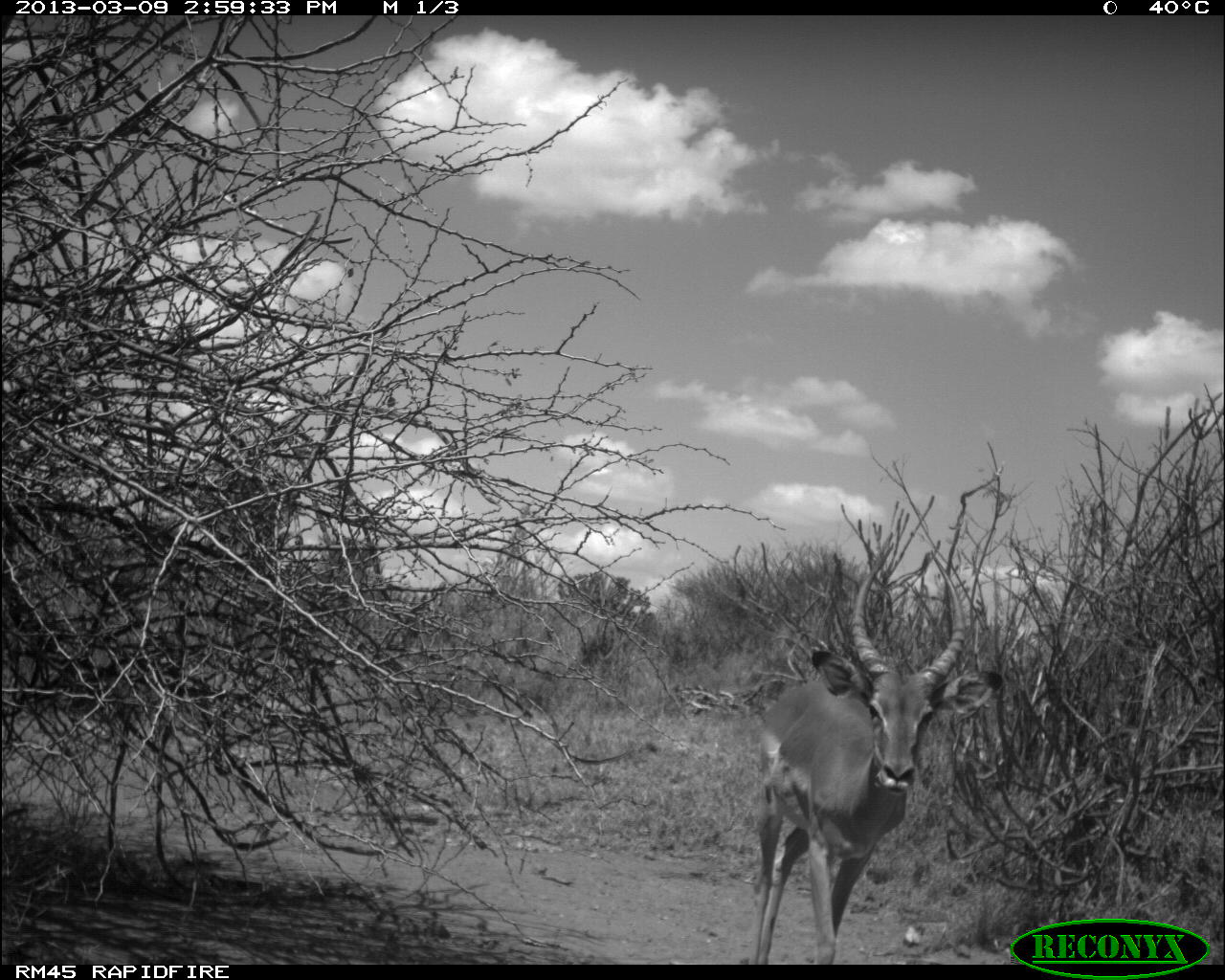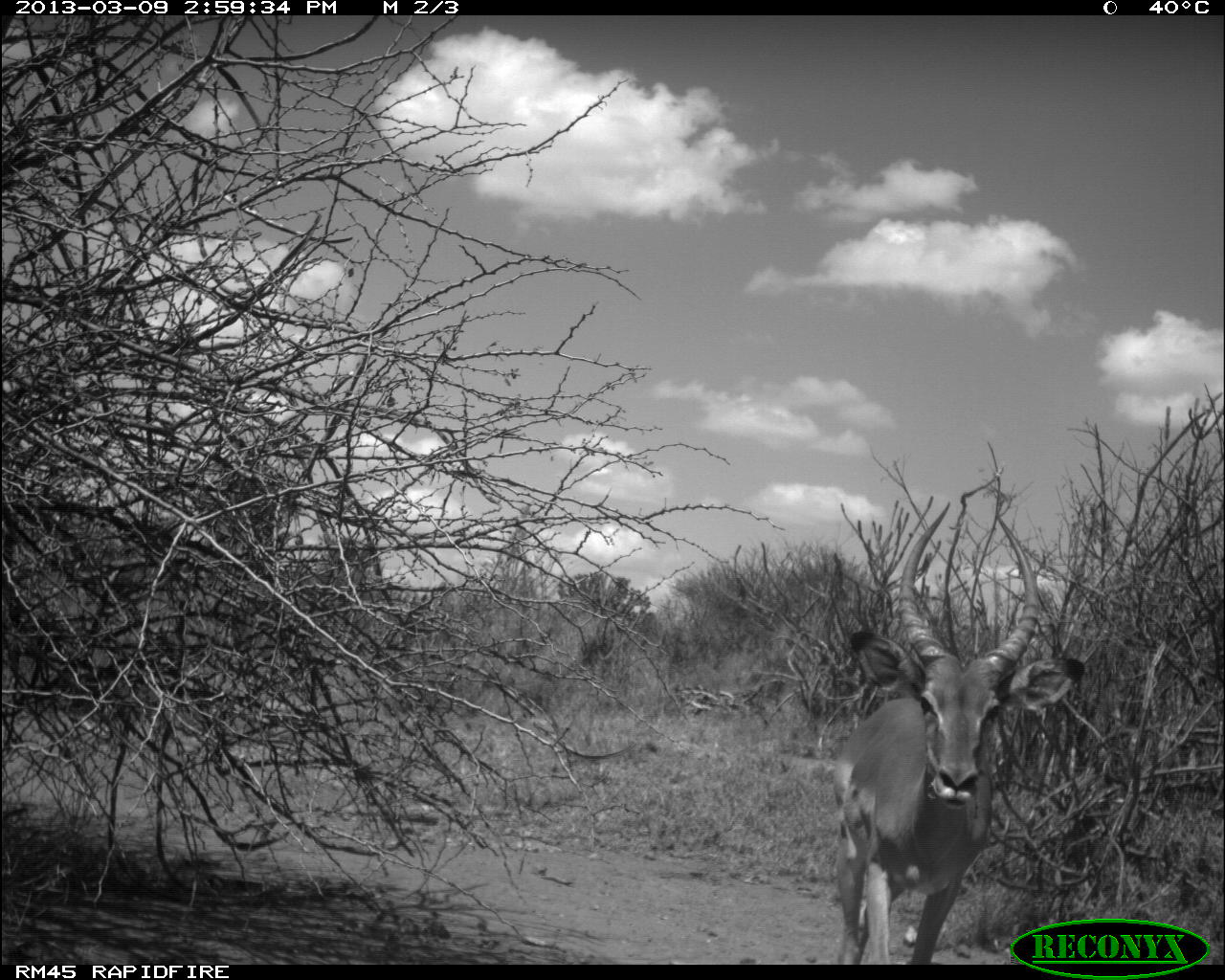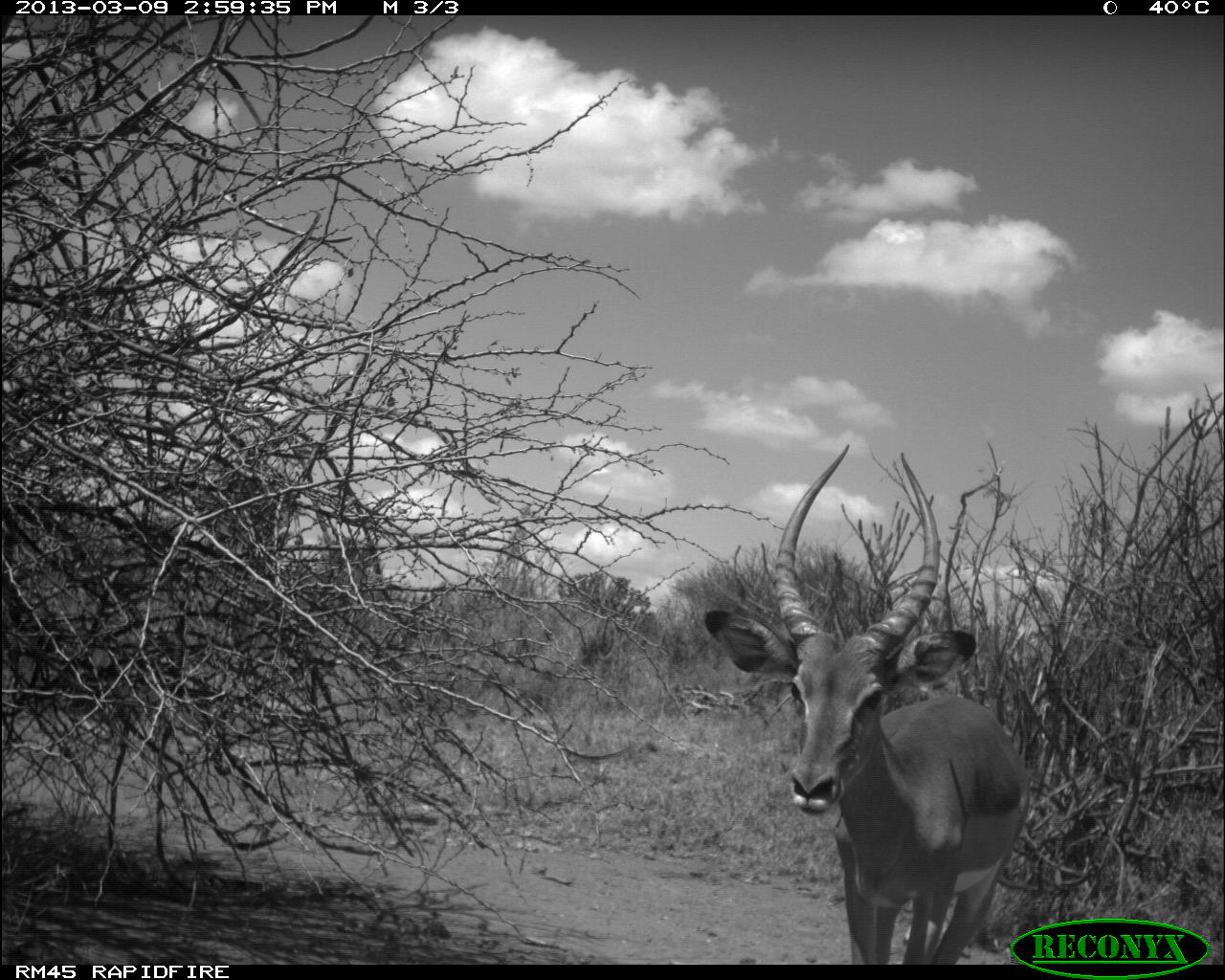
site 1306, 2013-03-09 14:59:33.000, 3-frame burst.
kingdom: Animalia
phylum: Chordata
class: Mammalia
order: Artiodactyla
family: Bovidae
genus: Aepyceros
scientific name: Aepyceros melampus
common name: impala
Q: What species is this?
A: Aepyceros melampus (impala).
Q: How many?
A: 1.